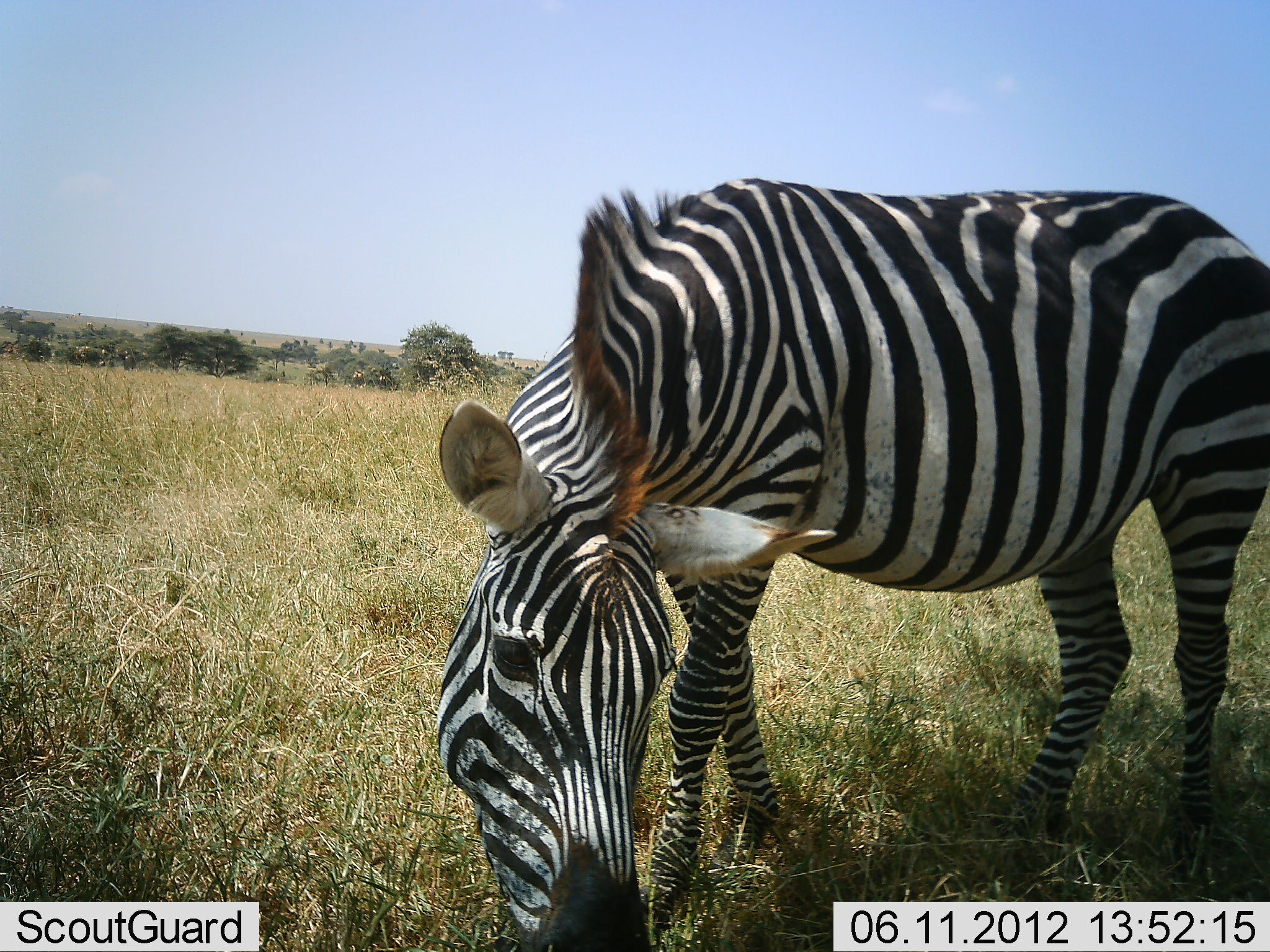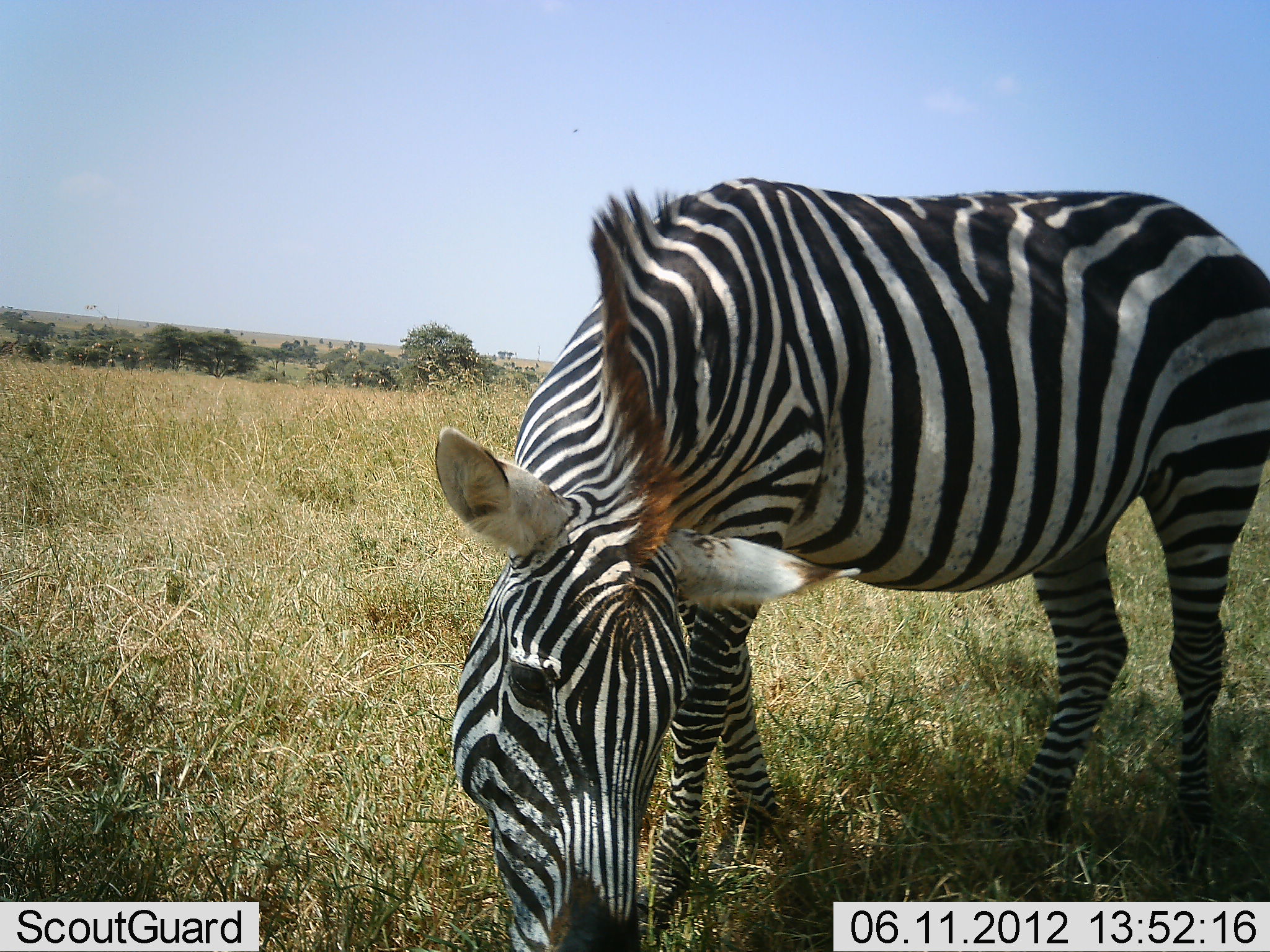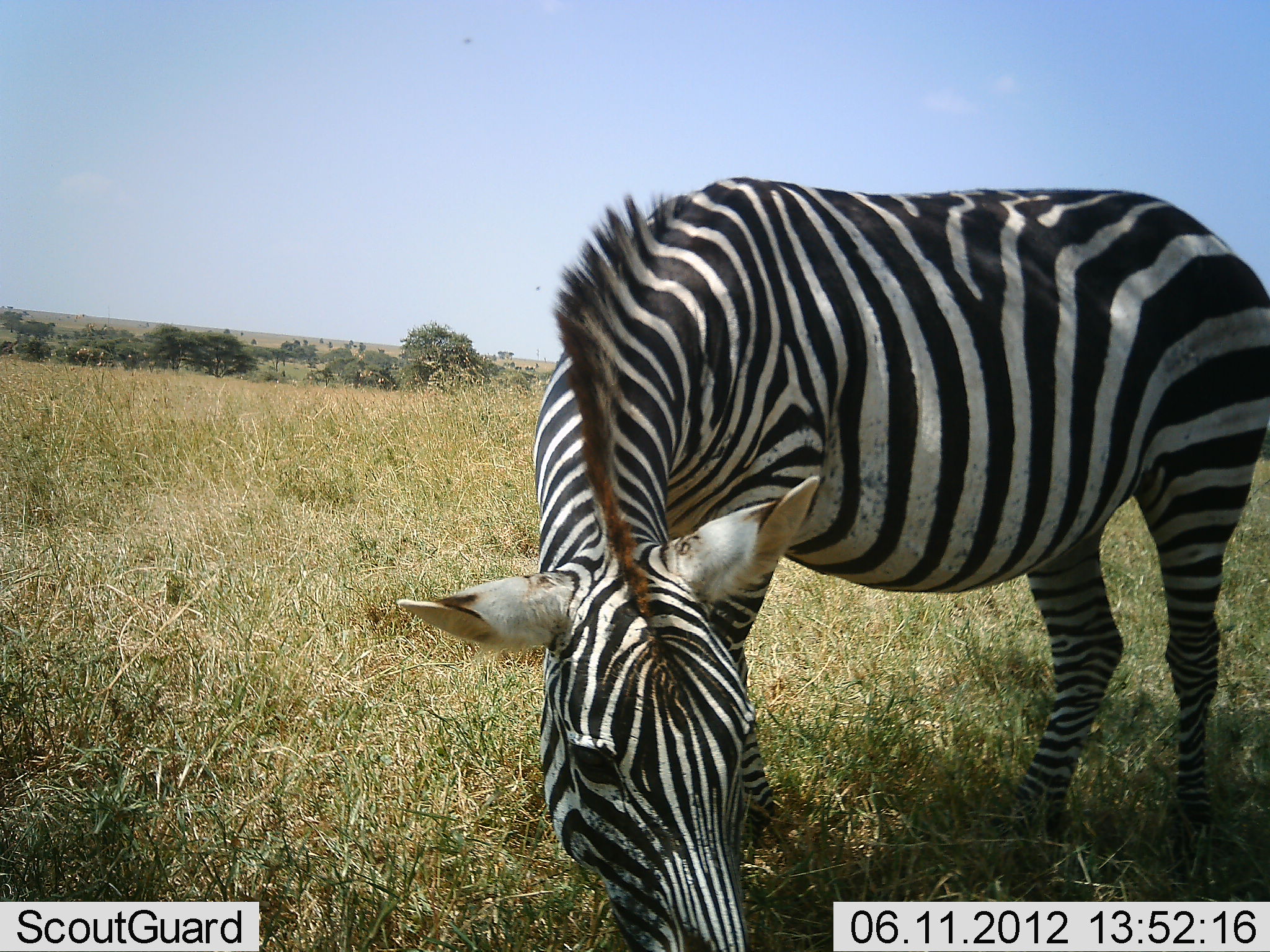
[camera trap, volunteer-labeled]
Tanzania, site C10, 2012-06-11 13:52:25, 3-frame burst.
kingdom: Animalia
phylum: Chordata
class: Mammalia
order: Perissodactyla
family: Equidae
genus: Equus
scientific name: Equus quagga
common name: plains zebra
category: zebra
Zebra (plains zebra) (Equus quagga), count 1. Behavior (volunteer vote fractions): standing 40%, resting 0%, moving 0%, interacting 0%. Young present (vote fraction): 0%. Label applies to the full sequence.